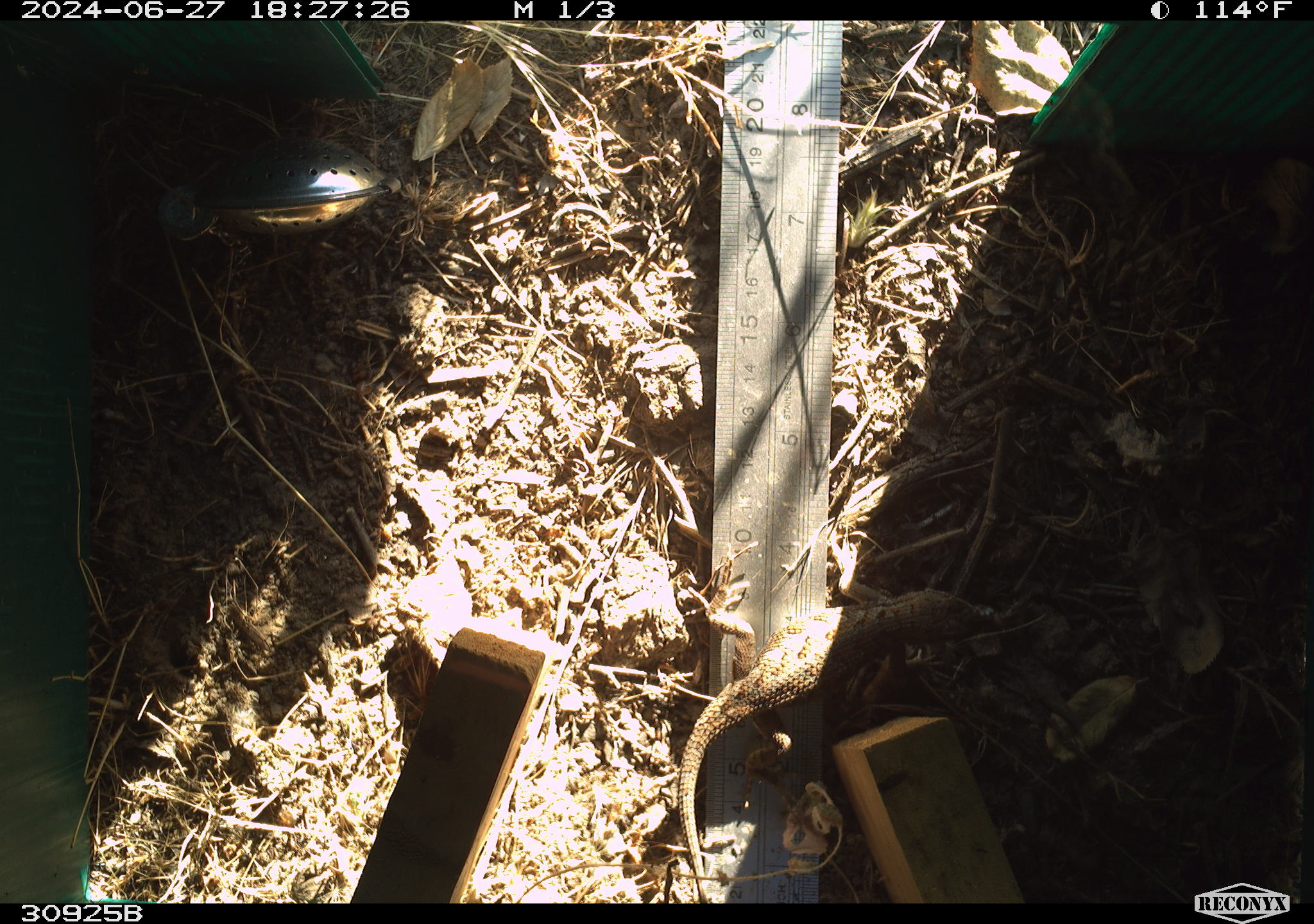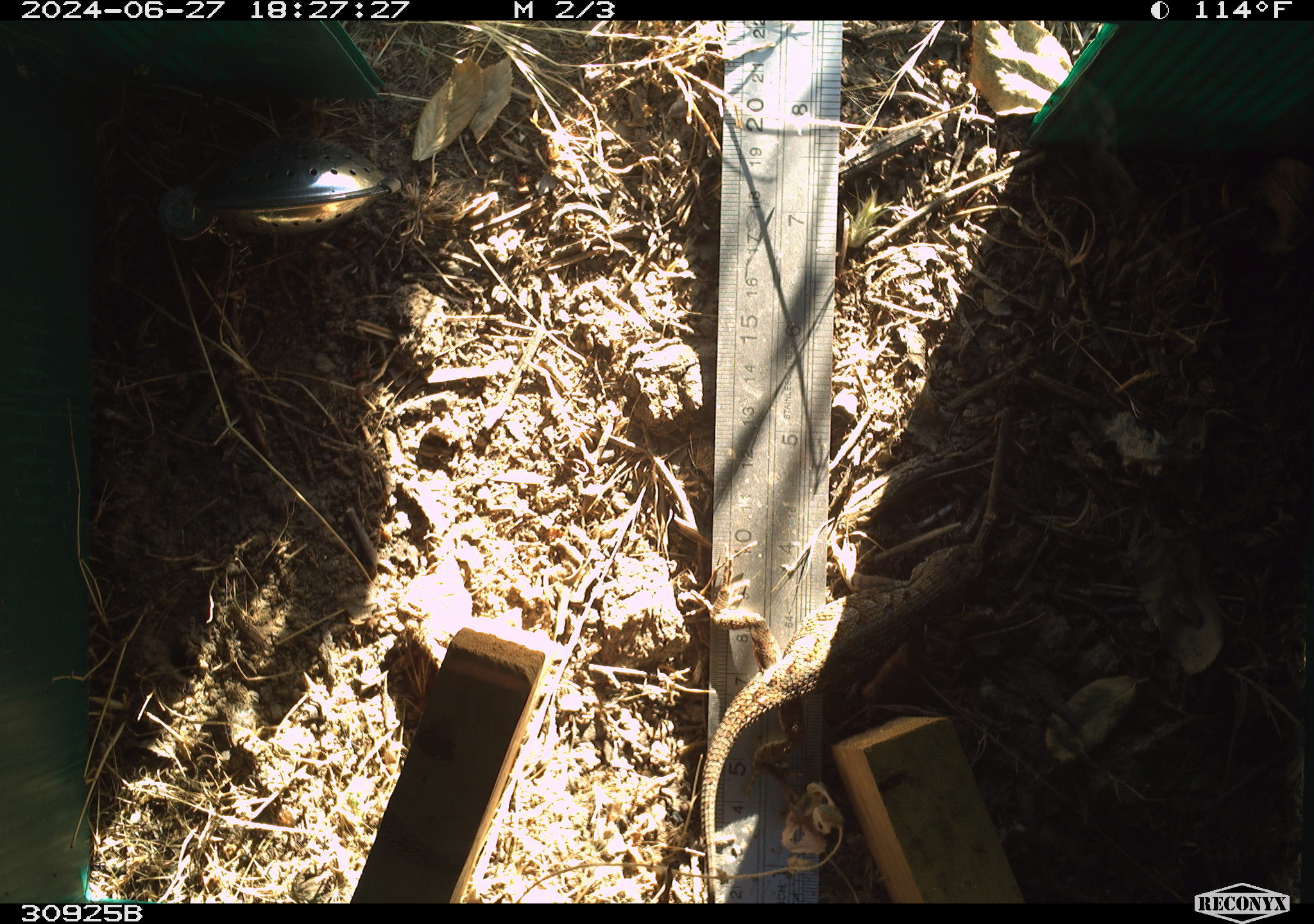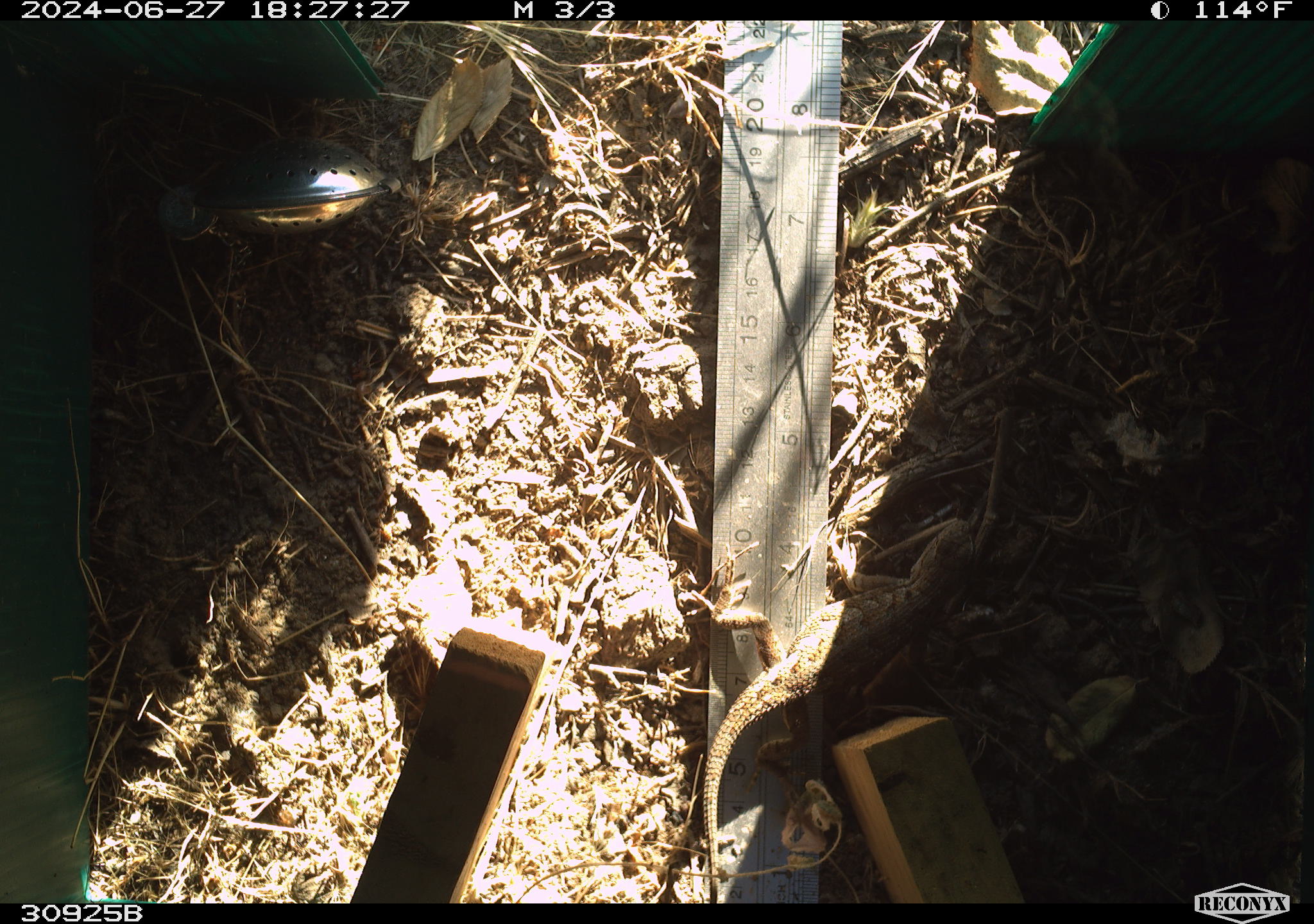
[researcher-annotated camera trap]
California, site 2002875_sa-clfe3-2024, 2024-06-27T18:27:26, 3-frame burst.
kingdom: Animalia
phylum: Chordata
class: Reptilia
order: Squamata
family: Phrynosomatidae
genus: Sceloporus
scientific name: Sceloporus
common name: spiny lizards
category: sceloporus species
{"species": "sceloporus species (spiny lizards) (Sceloporus)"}